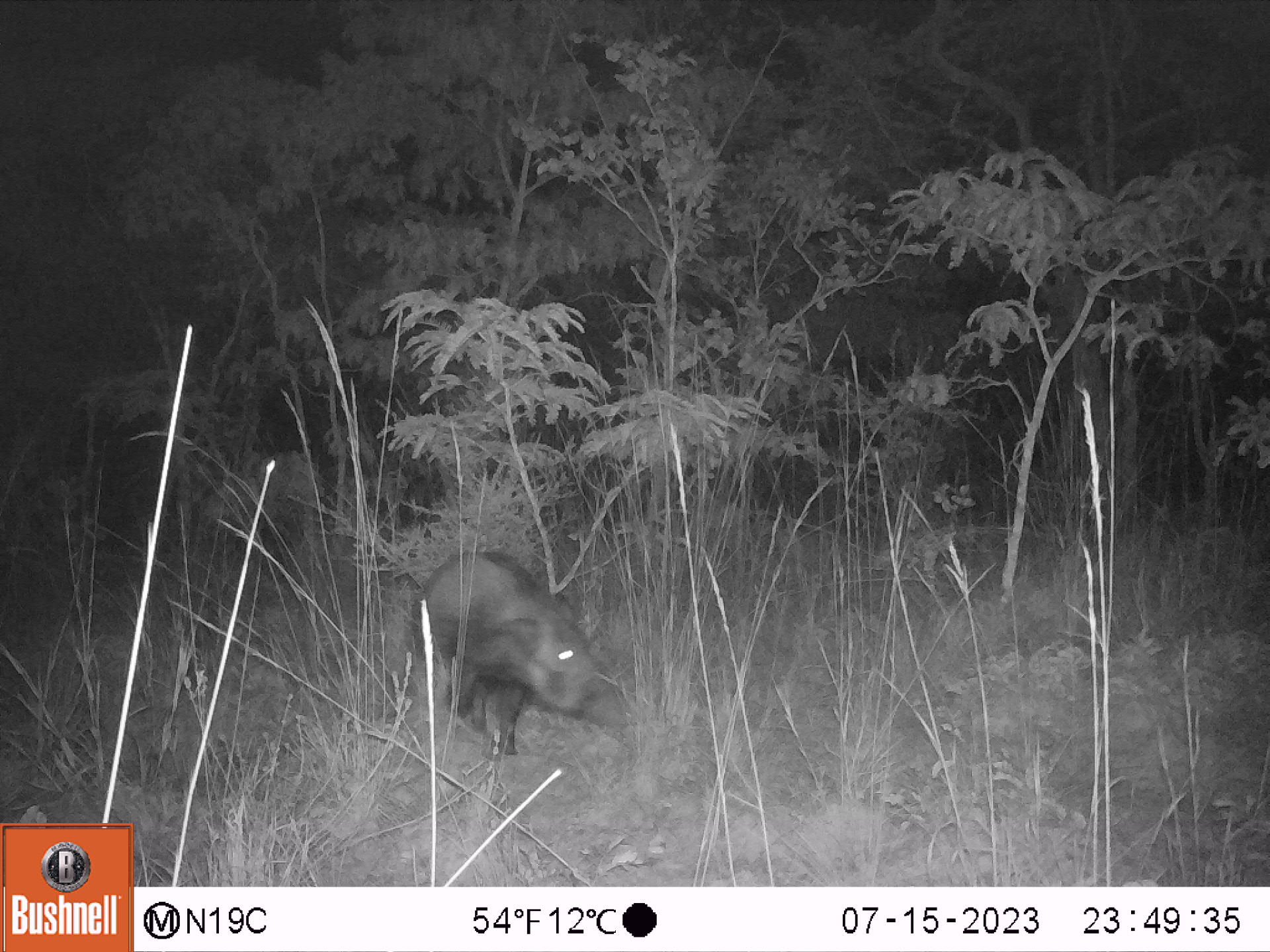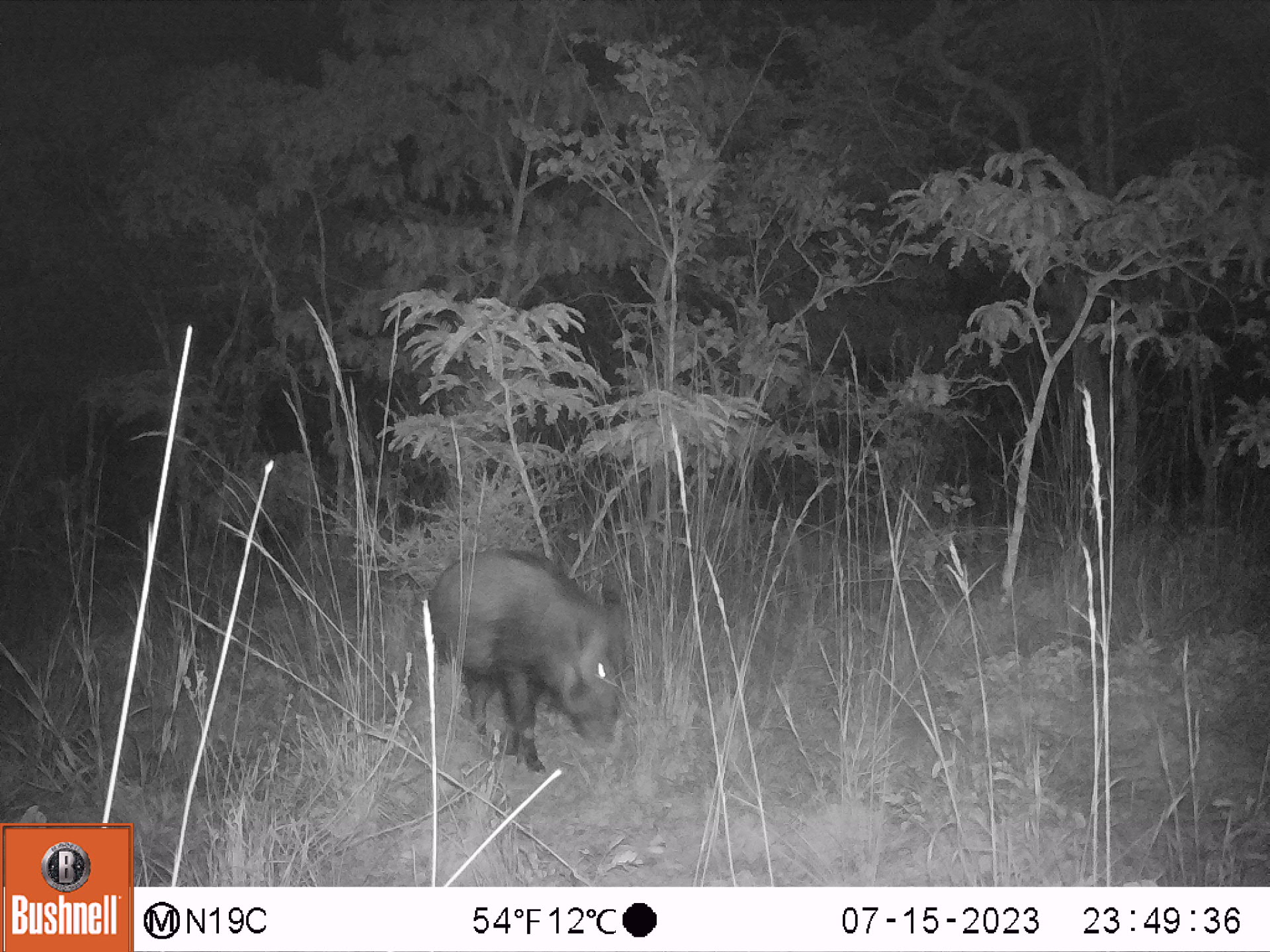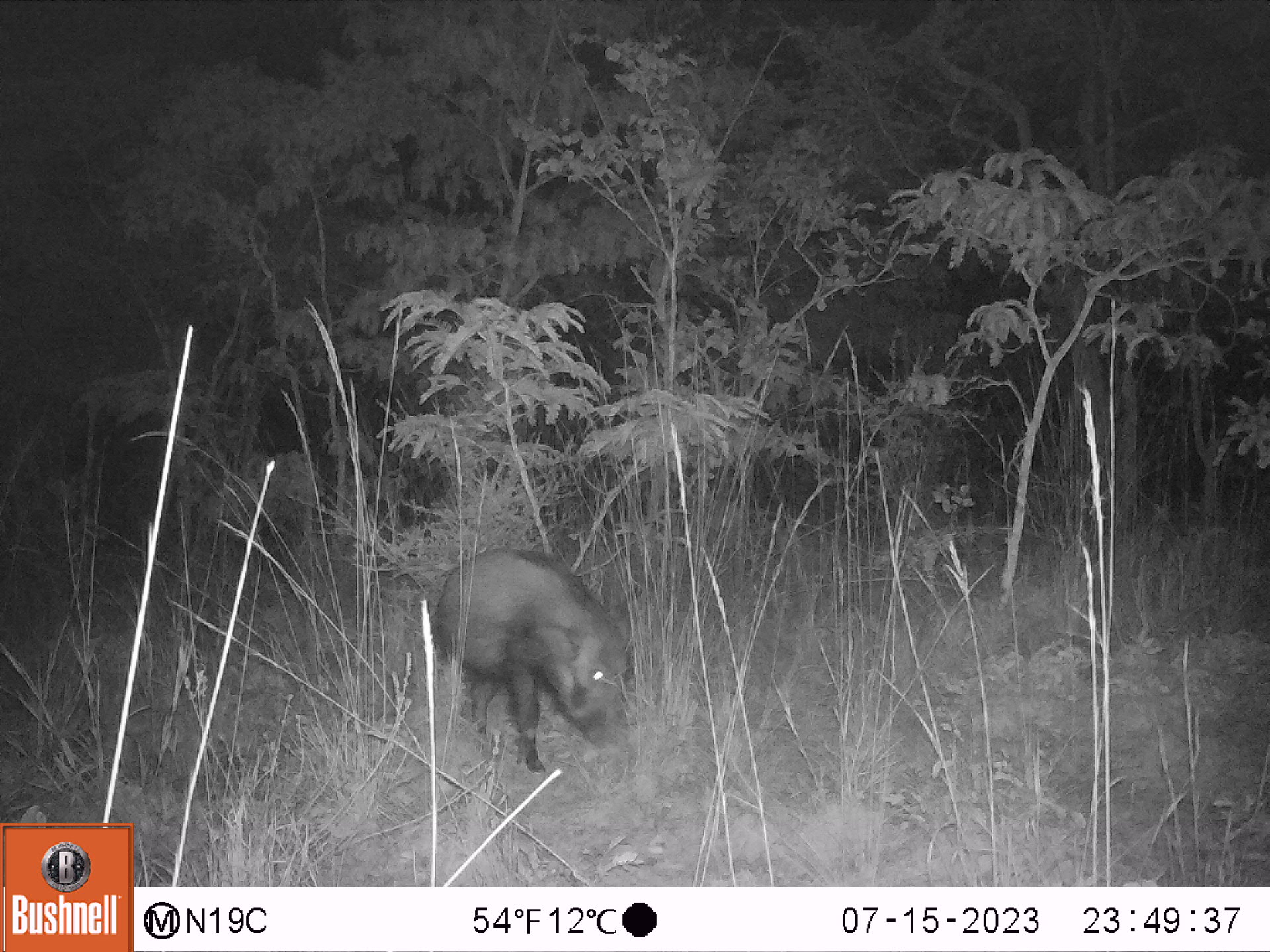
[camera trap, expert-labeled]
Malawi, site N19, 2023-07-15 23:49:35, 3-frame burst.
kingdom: Animalia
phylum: Chordata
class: Mammalia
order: Artiodactyla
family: Suidae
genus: Potamochoerus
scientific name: Potamochoerus larvatus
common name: bushpig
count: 1